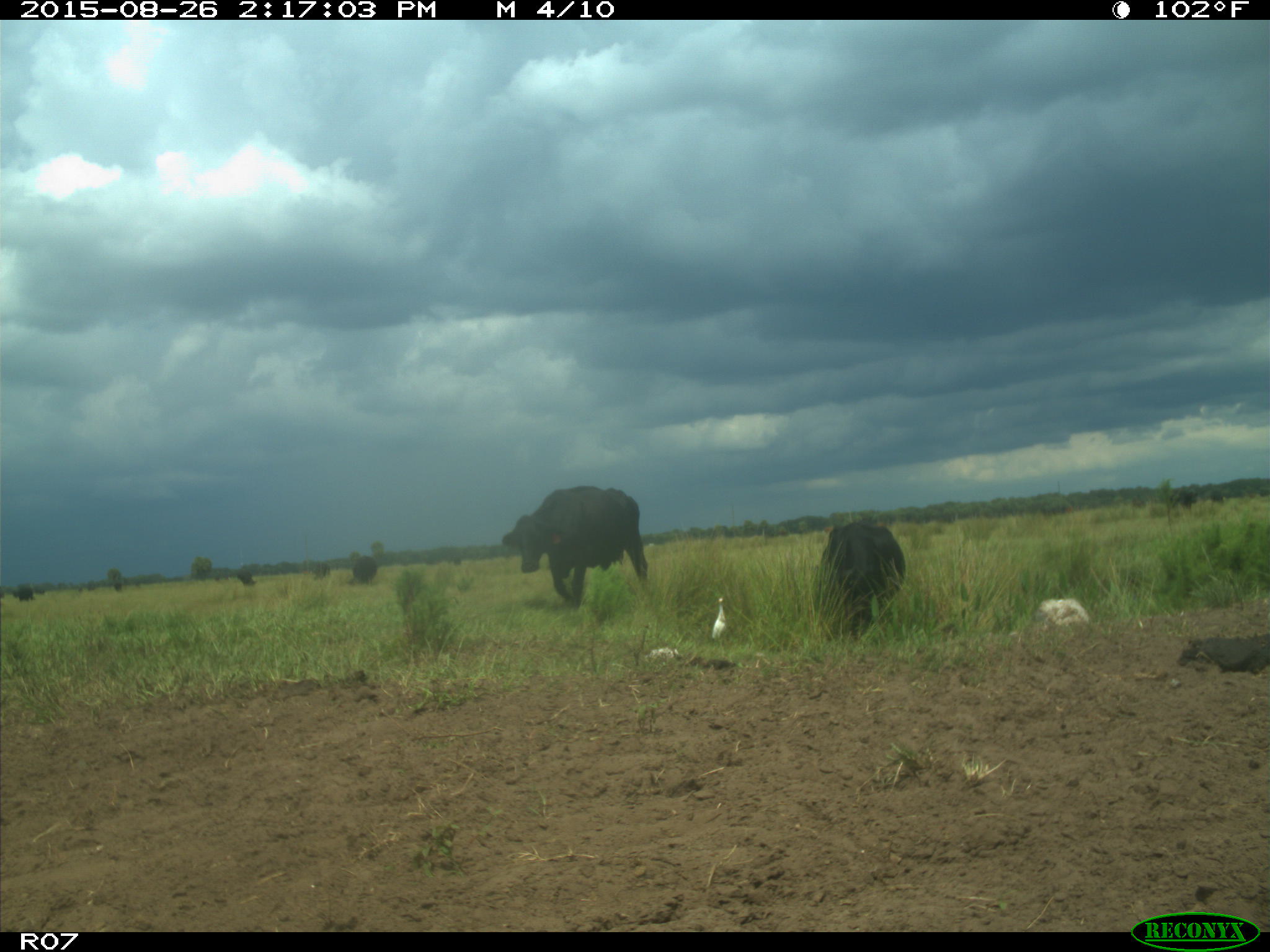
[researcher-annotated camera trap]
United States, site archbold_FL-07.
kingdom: Animalia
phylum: Chordata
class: Mammalia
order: Artiodactyla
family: Bovidae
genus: Bos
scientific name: Bos taurus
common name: domestic cow